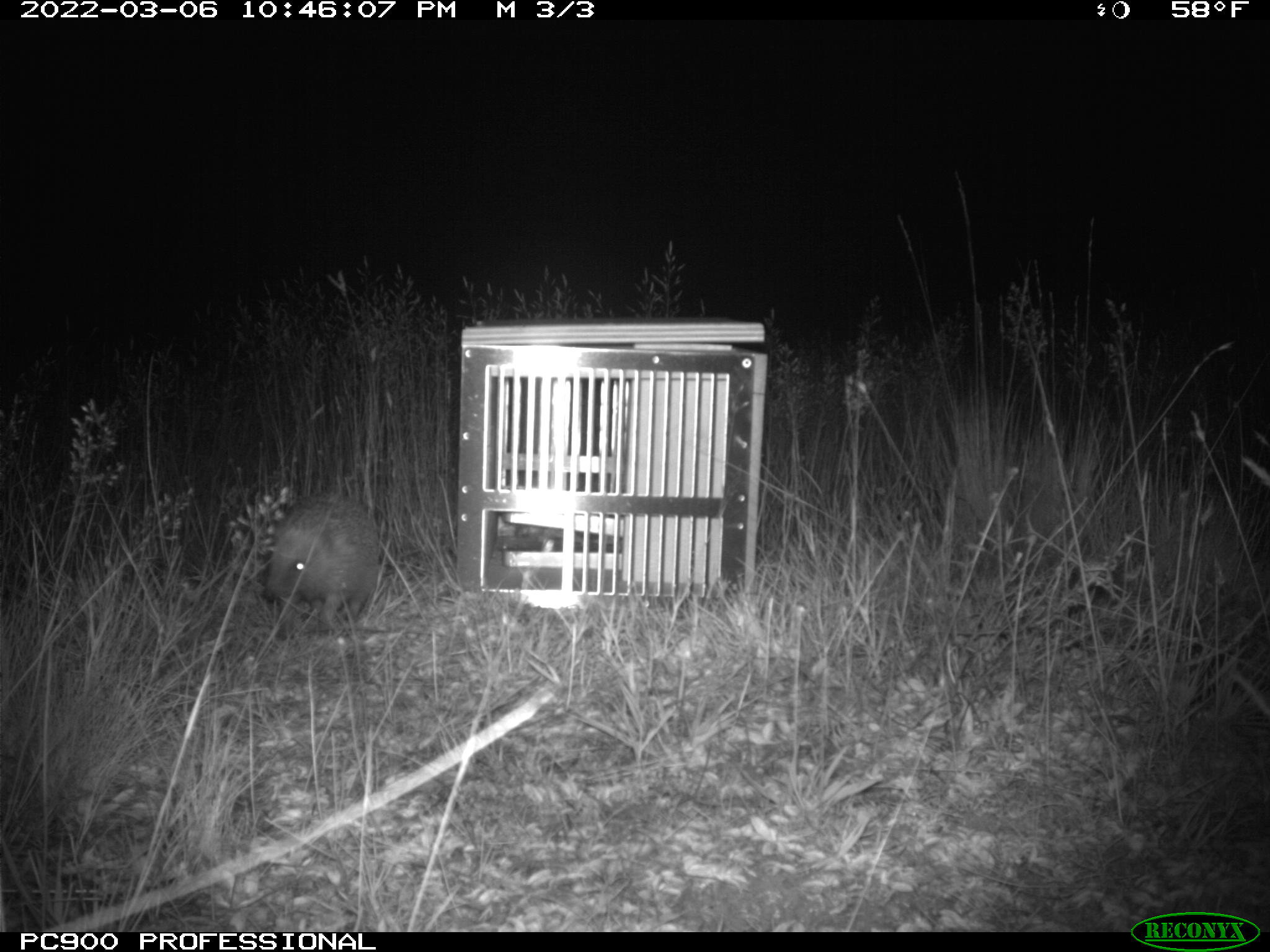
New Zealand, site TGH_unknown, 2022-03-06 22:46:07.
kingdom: Animalia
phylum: Chordata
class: Mammalia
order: Eulipotyphla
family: Erinaceidae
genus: Erinaceus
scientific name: Erinaceus europaeus europaeus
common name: european hedgehog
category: hedgehog